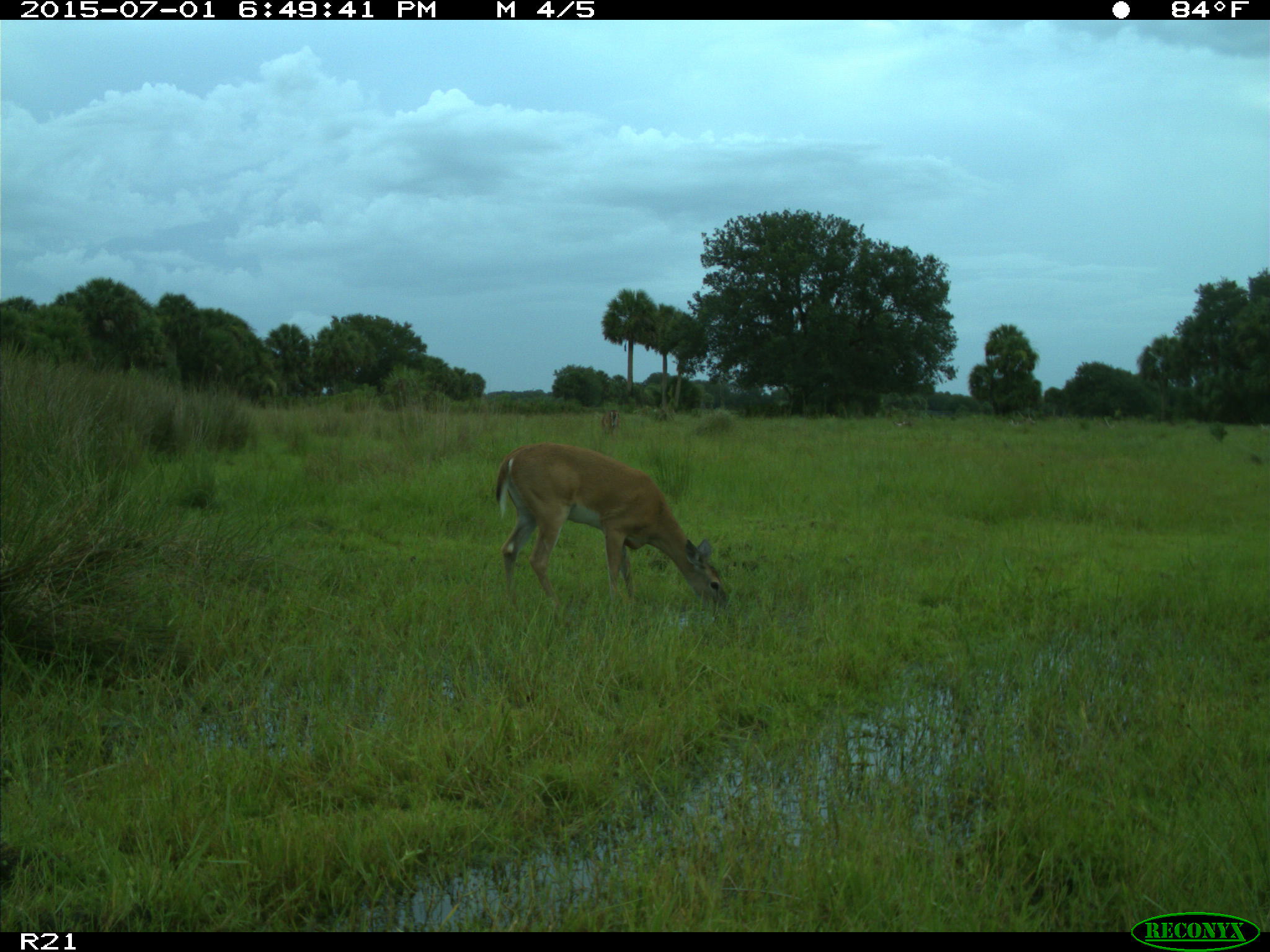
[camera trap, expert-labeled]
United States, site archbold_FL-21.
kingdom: Animalia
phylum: Chordata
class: Mammalia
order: Artiodactyla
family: Cervidae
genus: Odocoileus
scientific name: Odocoileus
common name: deer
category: unidentified deer